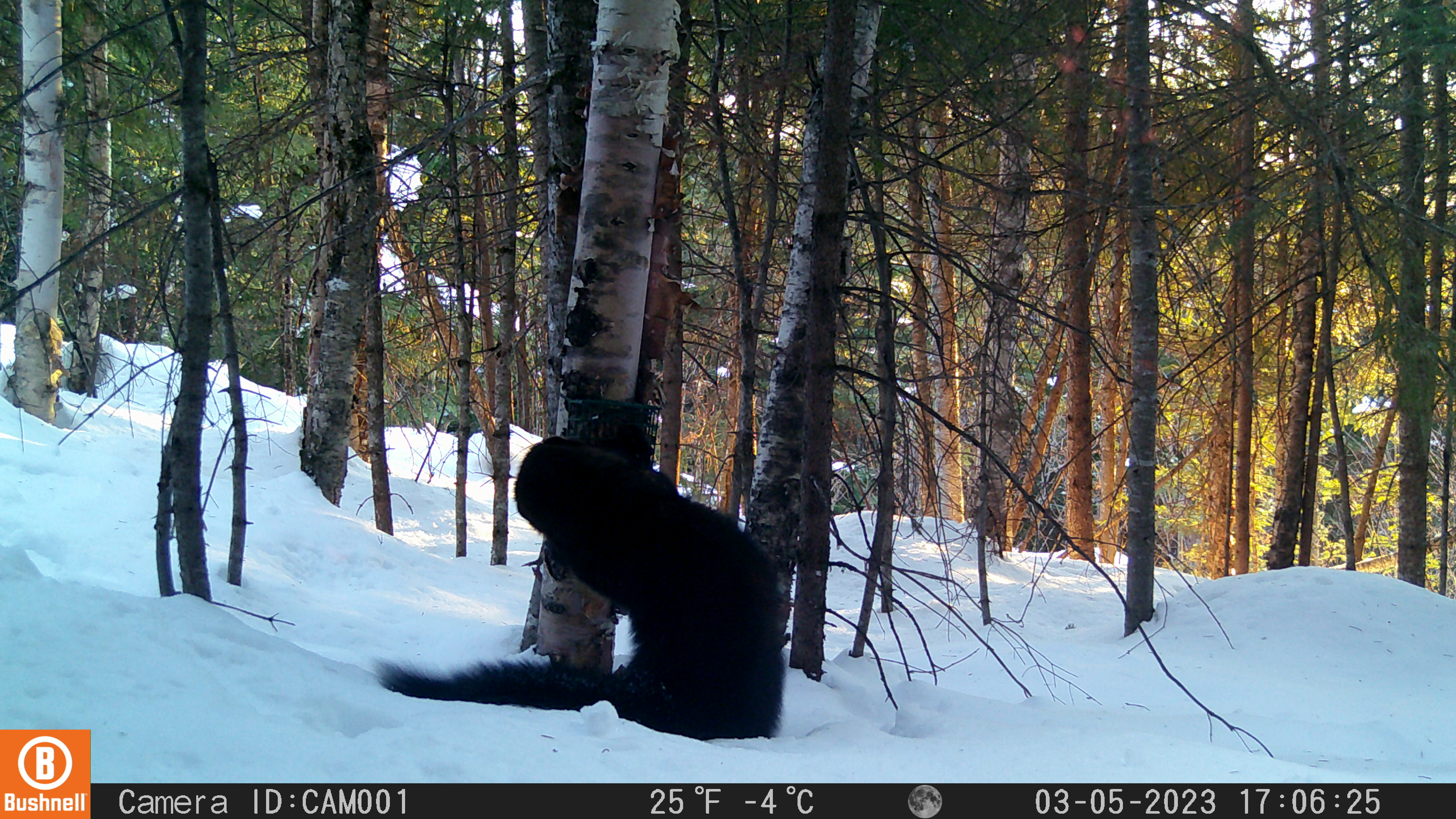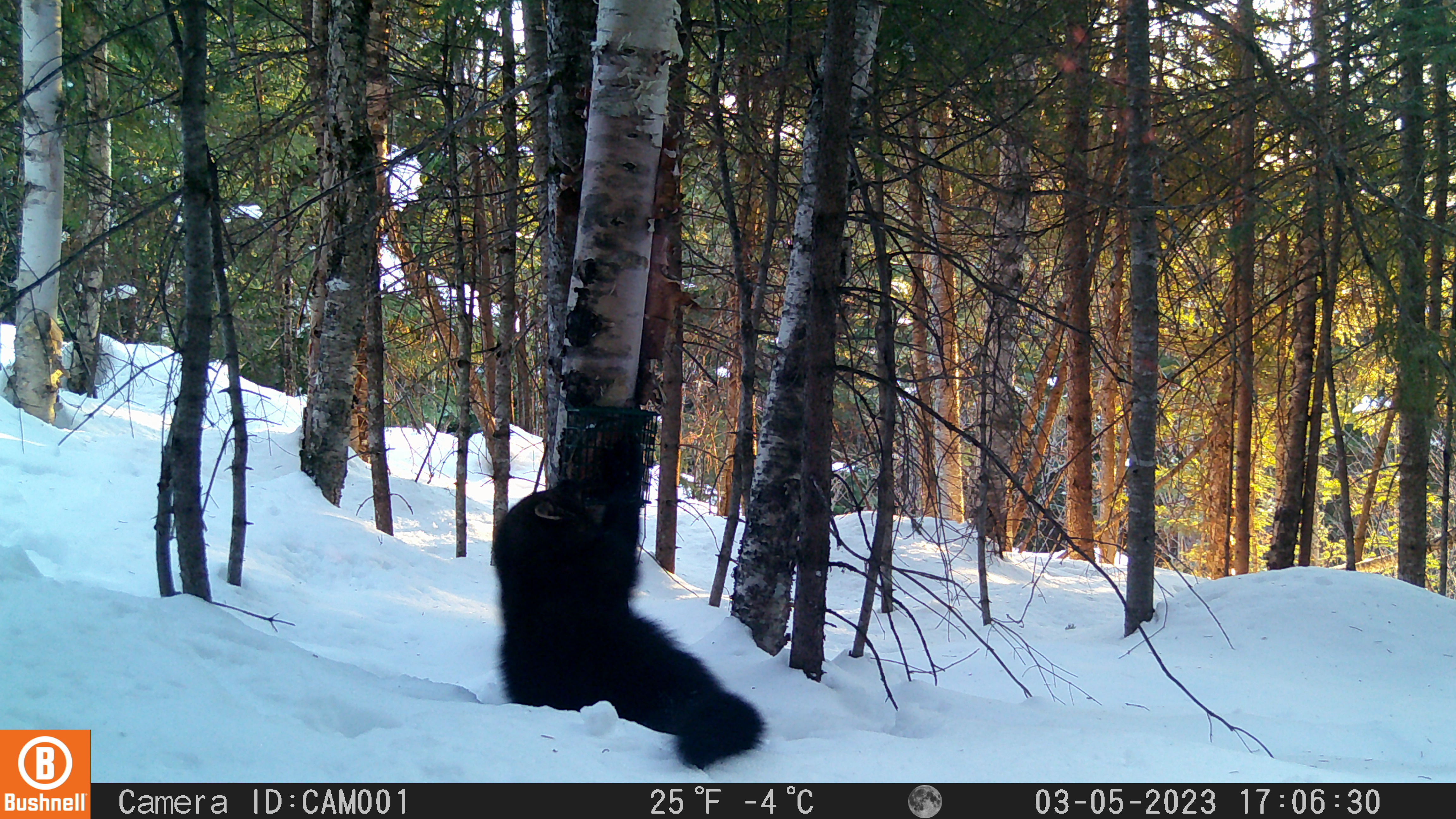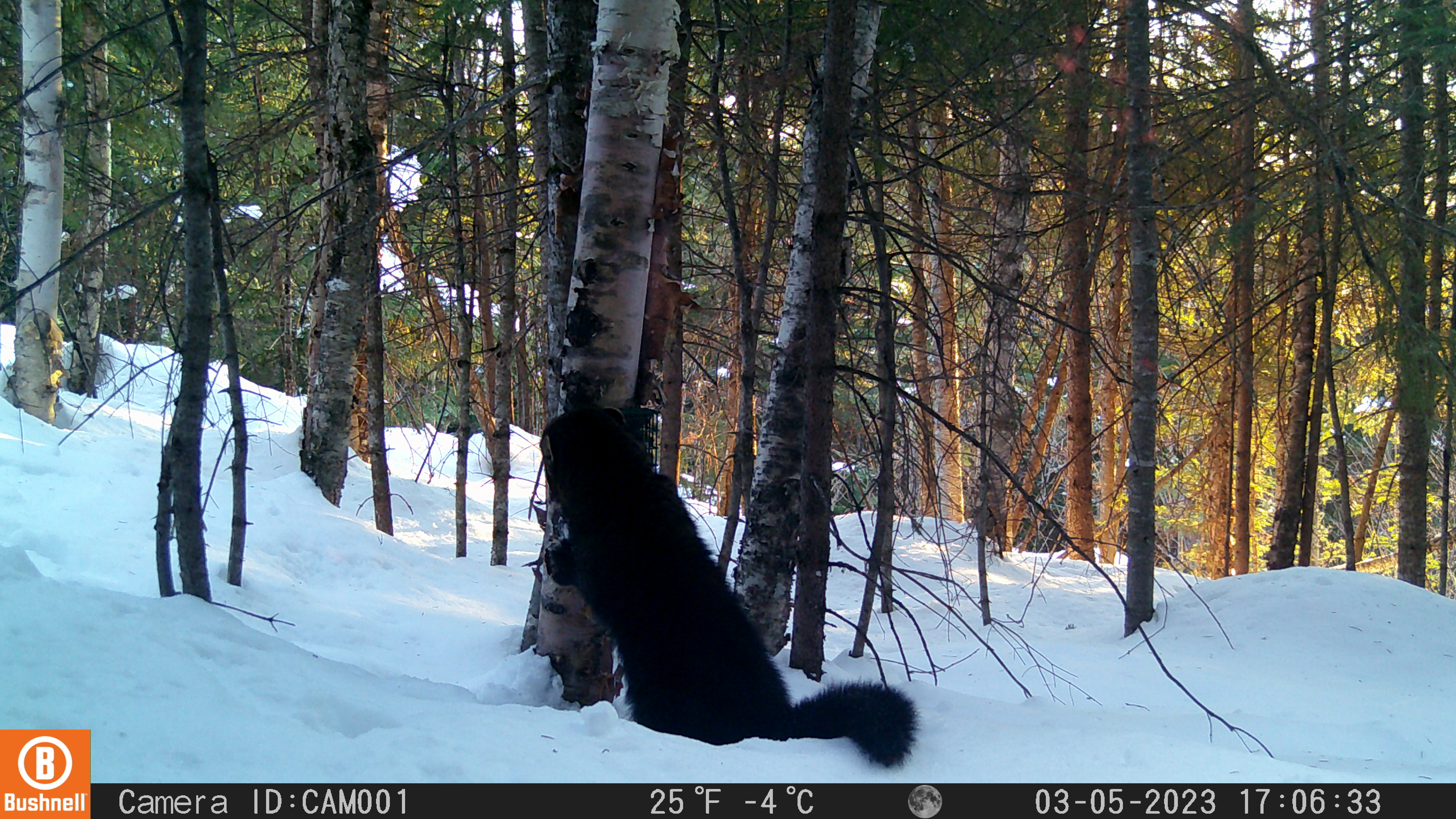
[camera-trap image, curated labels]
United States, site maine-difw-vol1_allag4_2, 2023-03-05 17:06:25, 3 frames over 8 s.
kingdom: Animalia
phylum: Chordata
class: Mammalia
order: Carnivora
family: Mustelidae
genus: Pekania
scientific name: Pekania pennanti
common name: fisher